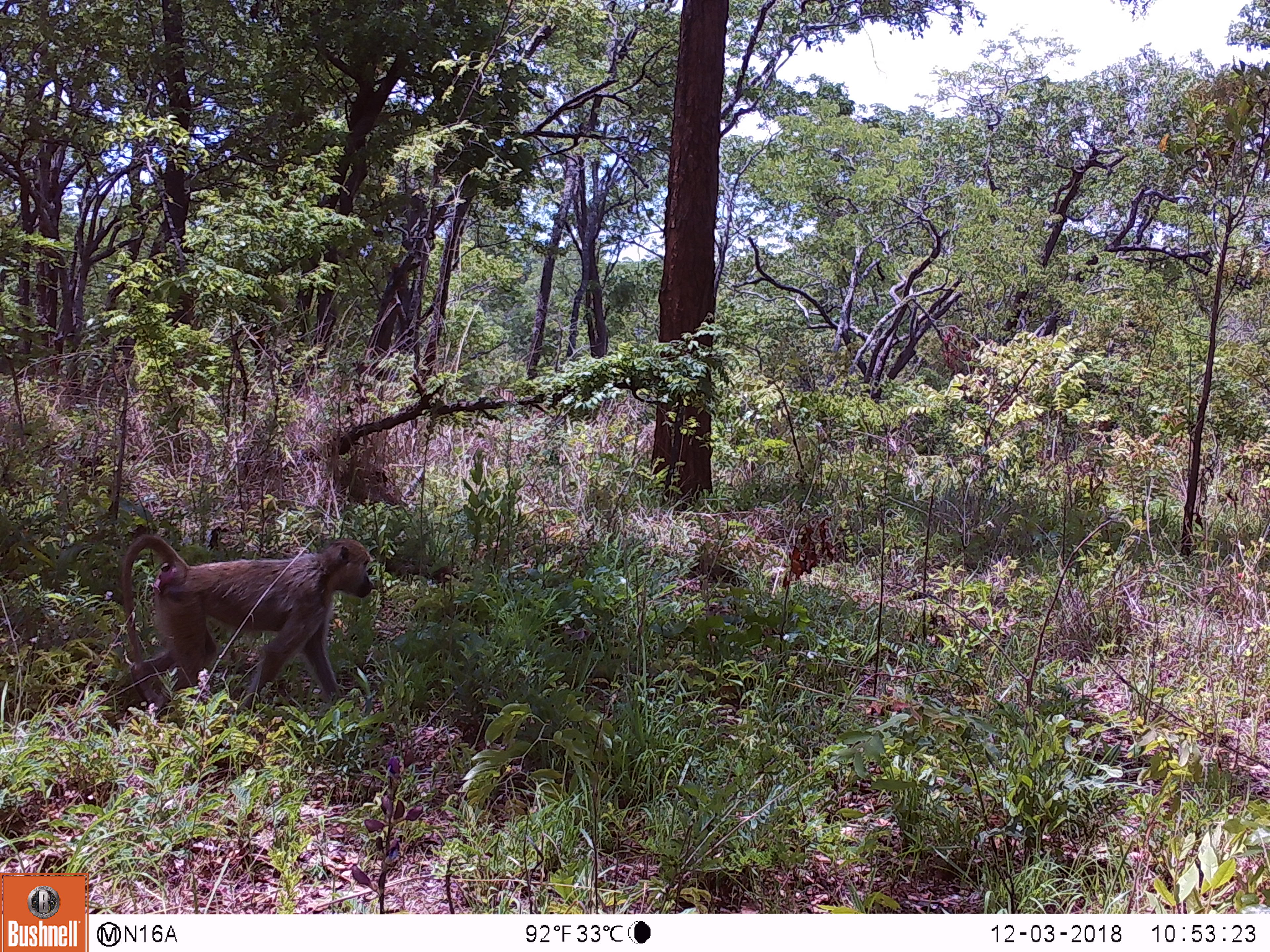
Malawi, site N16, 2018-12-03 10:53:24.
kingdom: Animalia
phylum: Chordata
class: Mammalia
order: Primates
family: Cercopithecidae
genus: Papio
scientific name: Papio cynocephalus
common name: yellow baboon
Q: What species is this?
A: Yellow baboon (Papio cynocephalus).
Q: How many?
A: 1.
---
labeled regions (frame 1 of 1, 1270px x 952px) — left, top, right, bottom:
yellow baboon: 108, 522, 375, 714